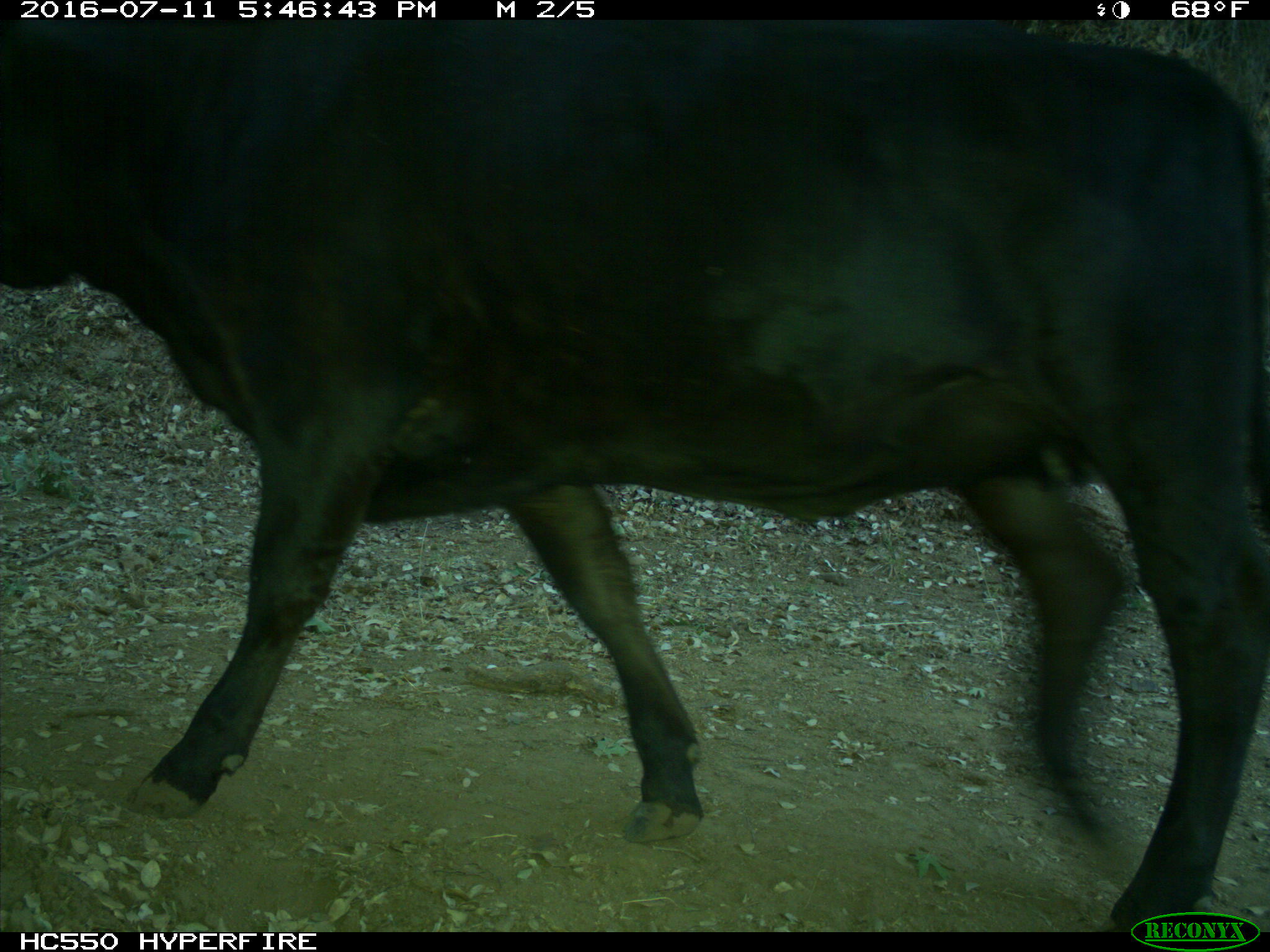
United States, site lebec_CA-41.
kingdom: Animalia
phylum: Chordata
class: Mammalia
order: Artiodactyla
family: Bovidae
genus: Bos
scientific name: Bos taurus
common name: domestic cow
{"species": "Bos taurus (domestic cow)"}